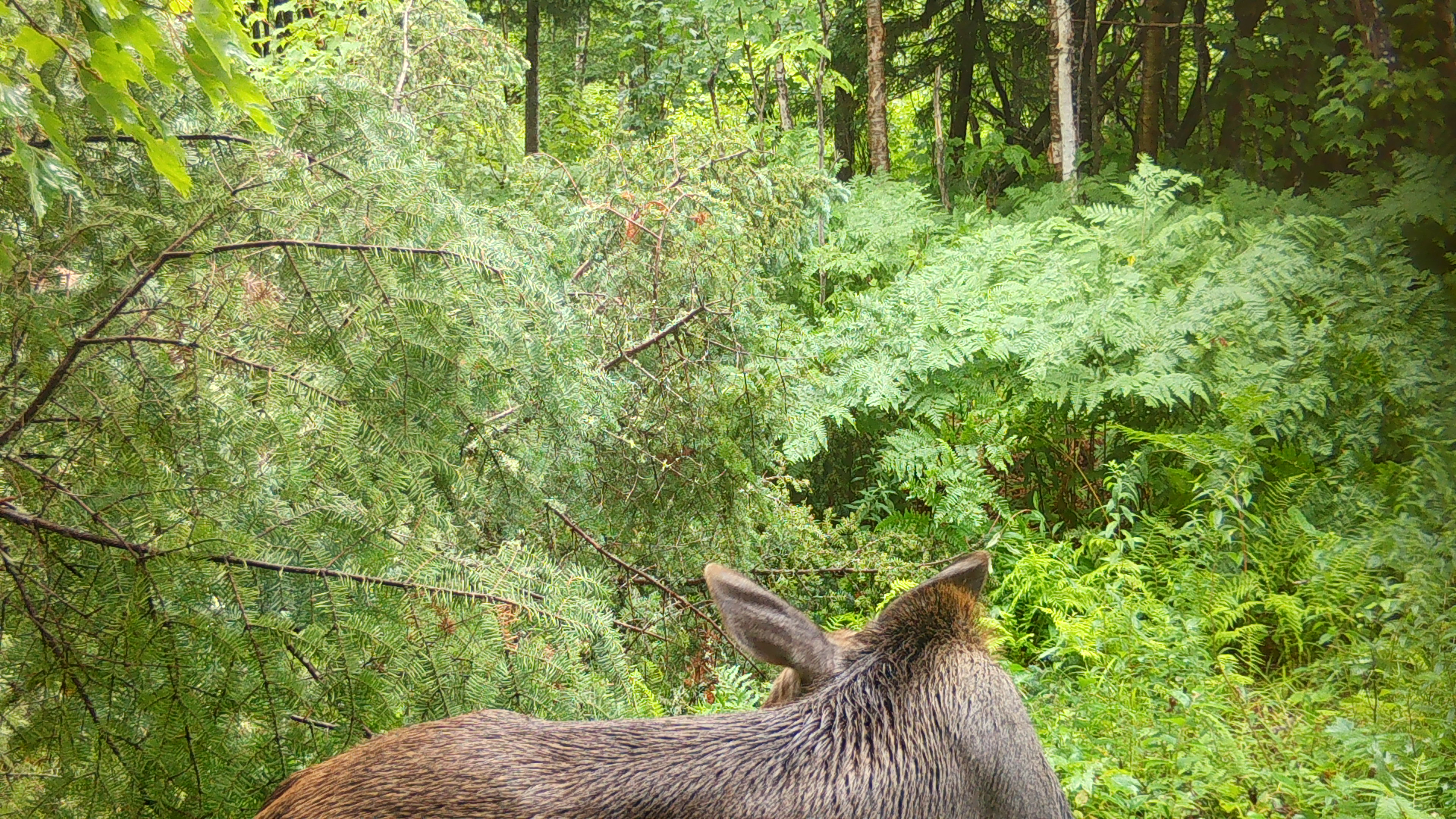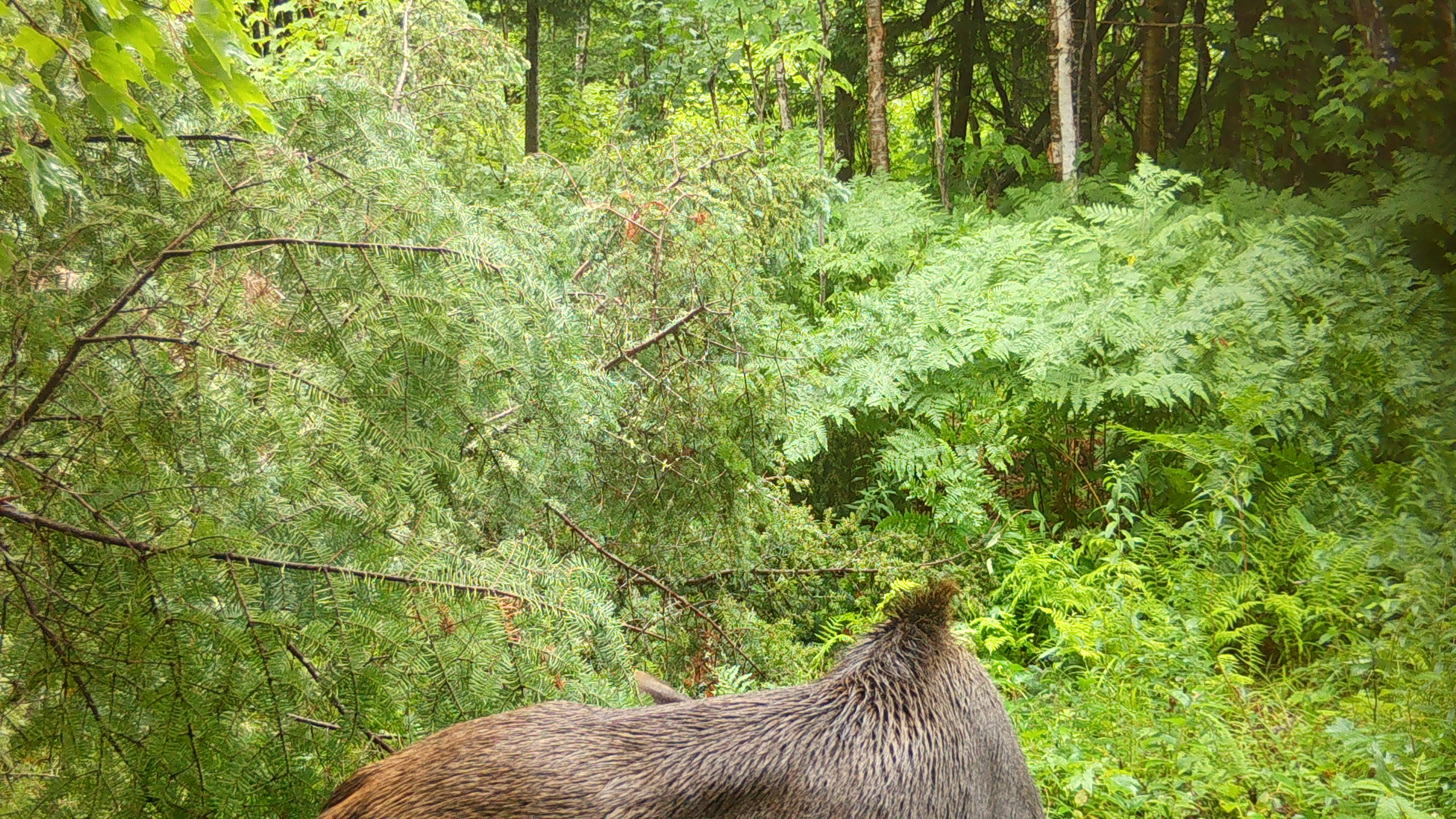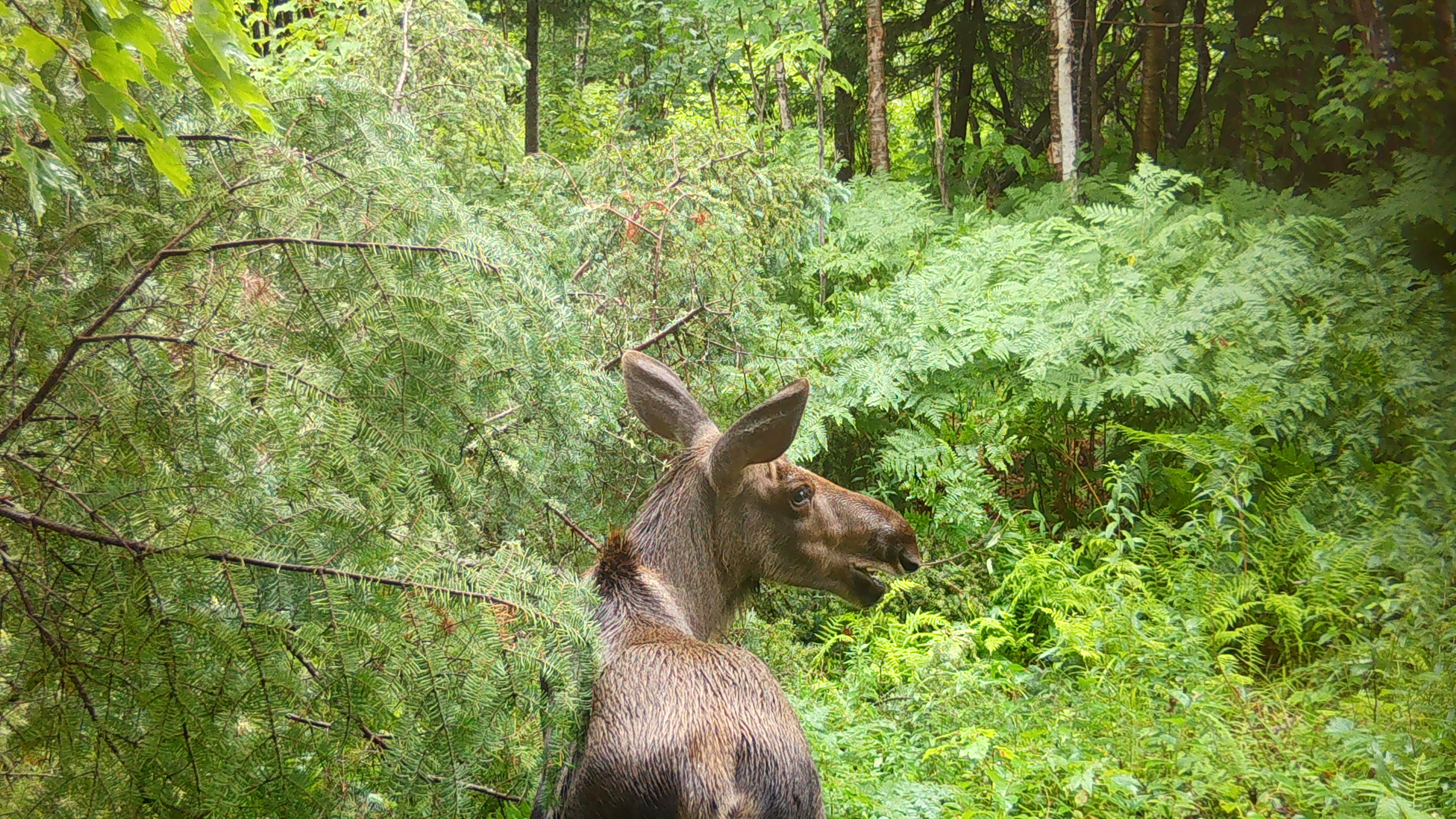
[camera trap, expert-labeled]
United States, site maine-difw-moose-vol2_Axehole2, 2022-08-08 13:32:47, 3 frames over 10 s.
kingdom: Animalia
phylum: Chordata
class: Mammalia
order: Artiodactyla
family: Cervidae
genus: Alces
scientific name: Alces alces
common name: moose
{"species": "moose (Alces alces)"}